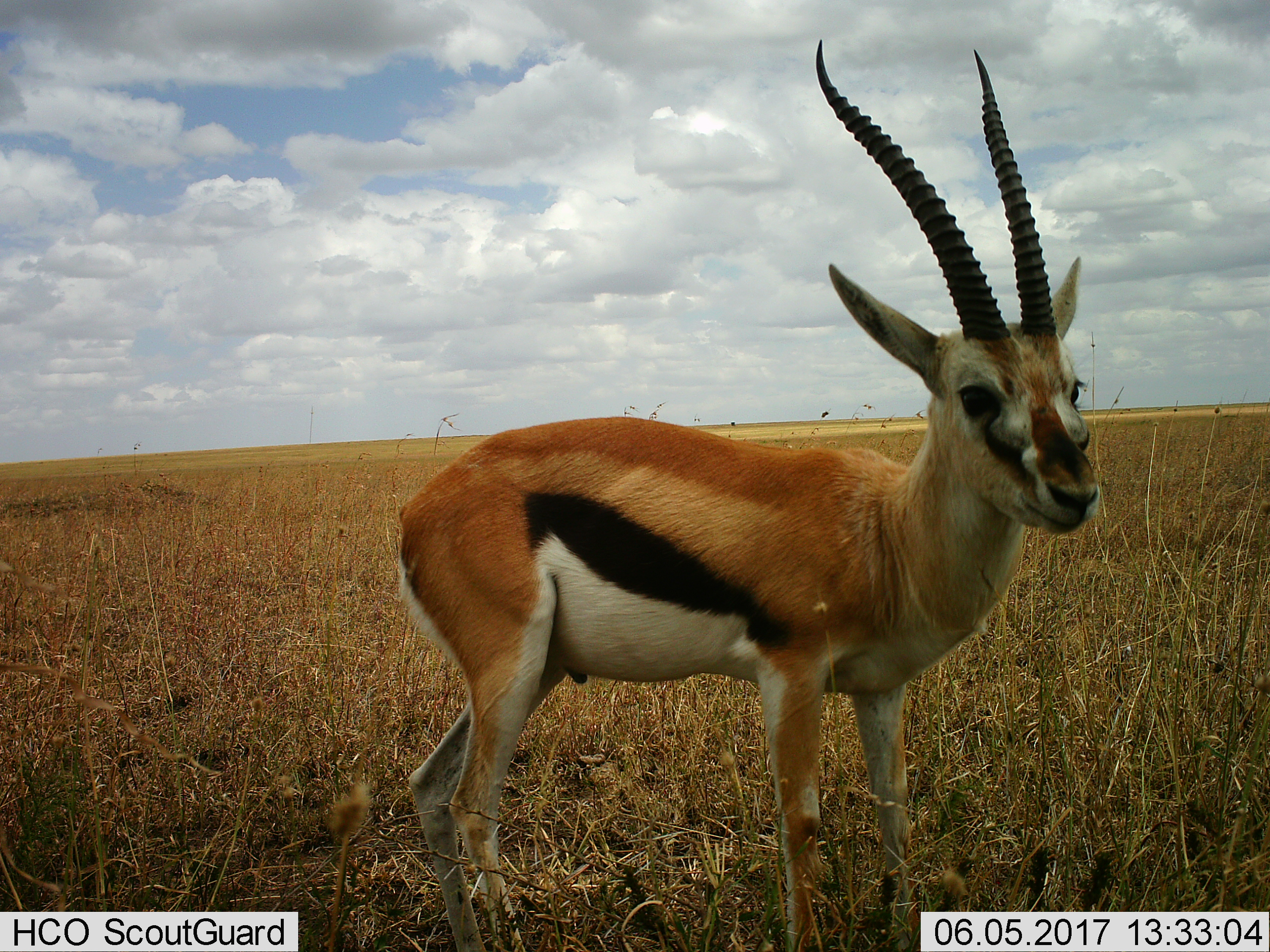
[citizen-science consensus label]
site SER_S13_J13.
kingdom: Animalia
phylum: Chordata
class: Mammalia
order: Artiodactyla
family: Bovidae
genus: Eudorcas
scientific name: Eudorcas thomsonii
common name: thomson's gazelle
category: gazellethomsons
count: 1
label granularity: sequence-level